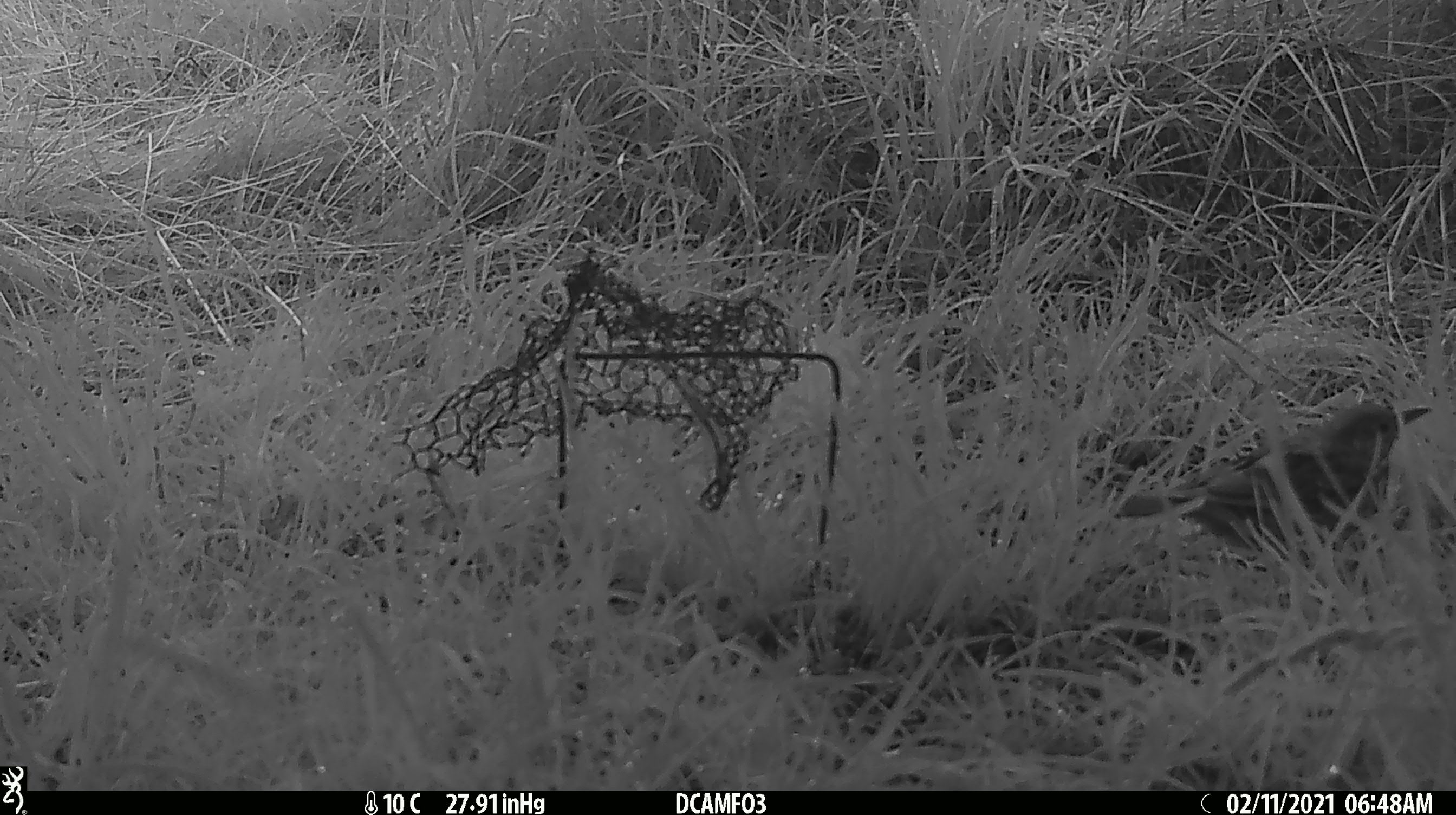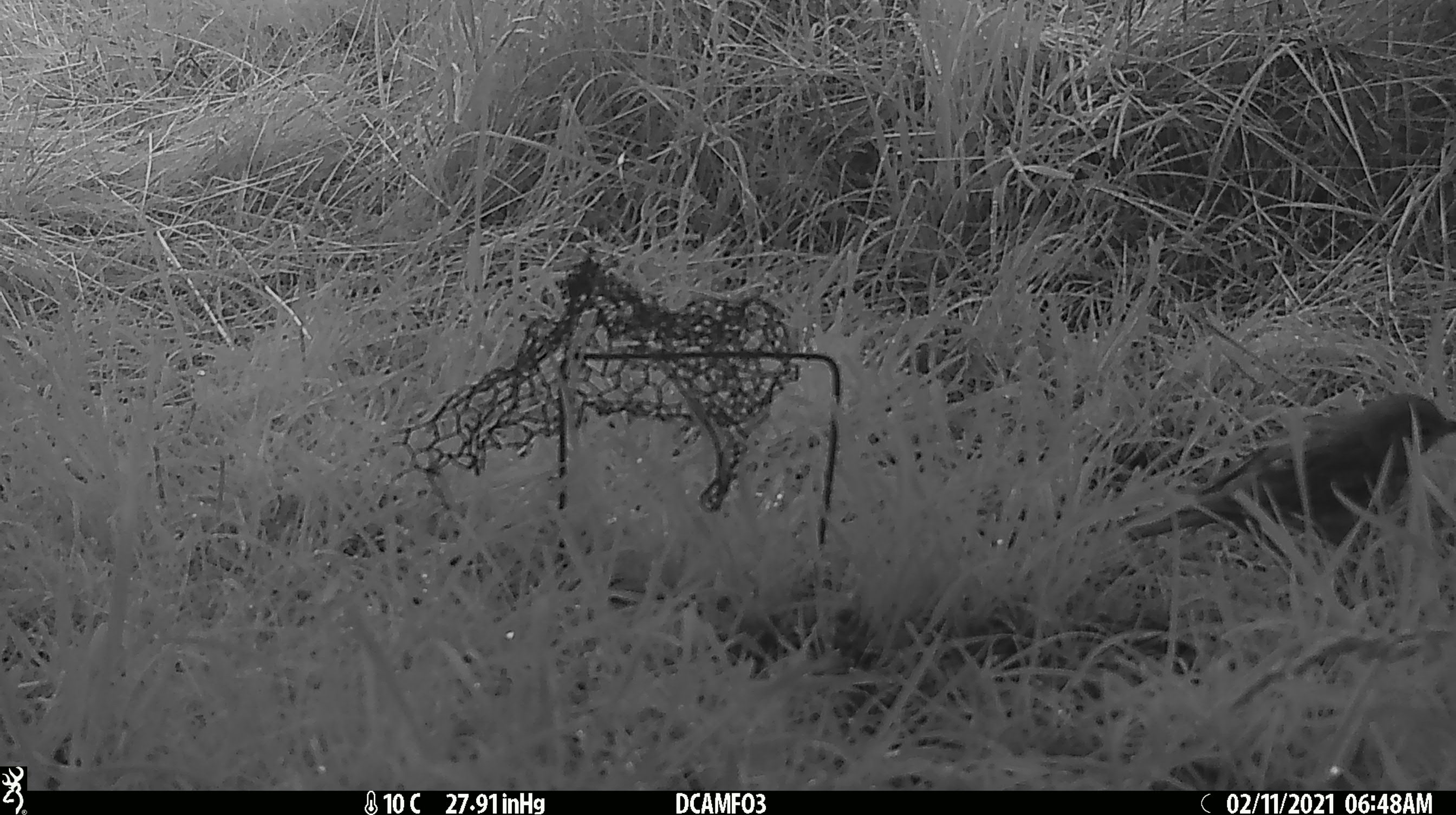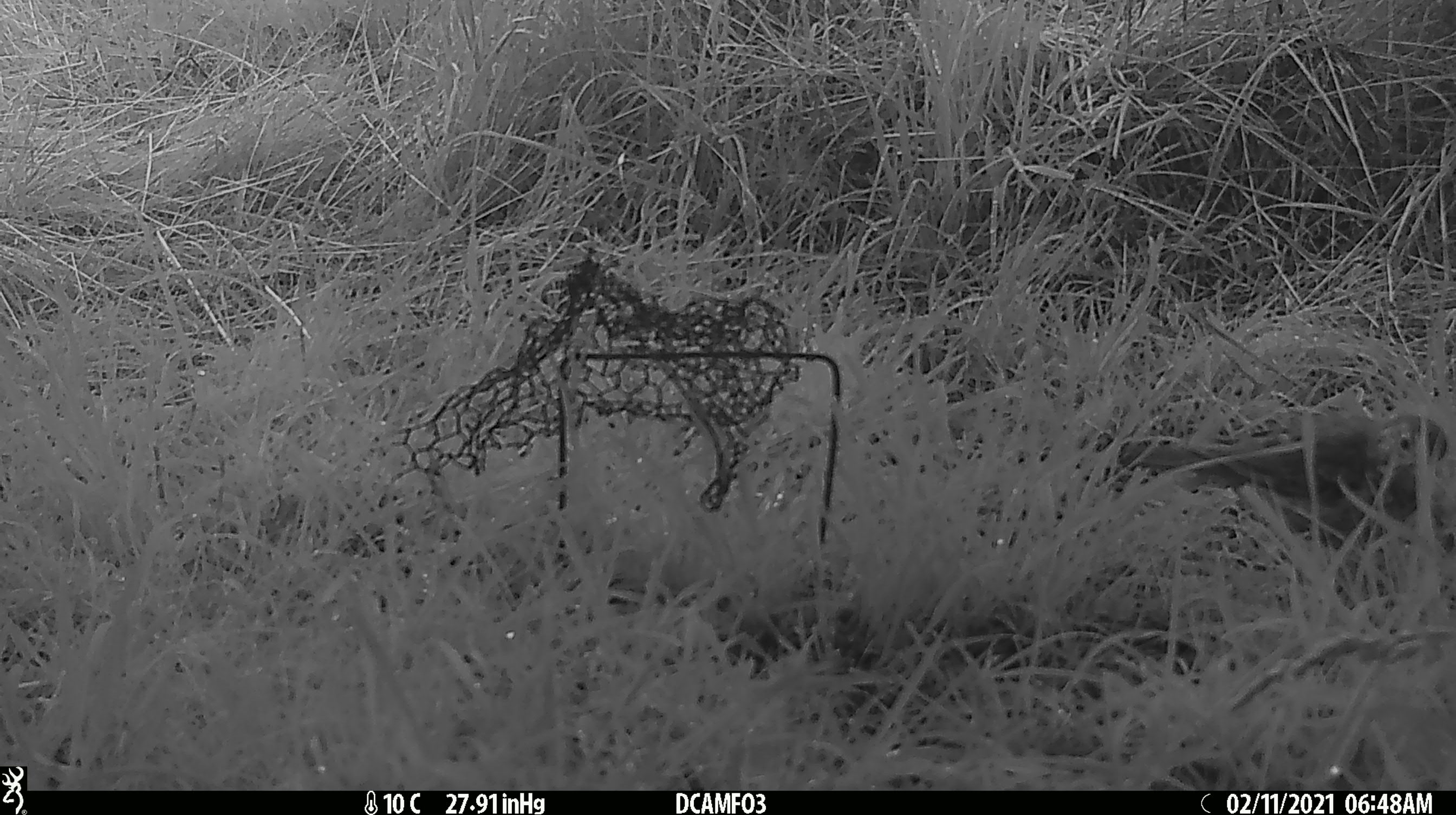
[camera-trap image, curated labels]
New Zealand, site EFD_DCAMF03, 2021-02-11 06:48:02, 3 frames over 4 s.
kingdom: Animalia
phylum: Chordata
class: Aves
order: Passeriformes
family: Turdidae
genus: Turdus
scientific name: Turdus philomelos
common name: song thrush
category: thrush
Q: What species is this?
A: Thrush (song thrush) (Turdus philomelos).